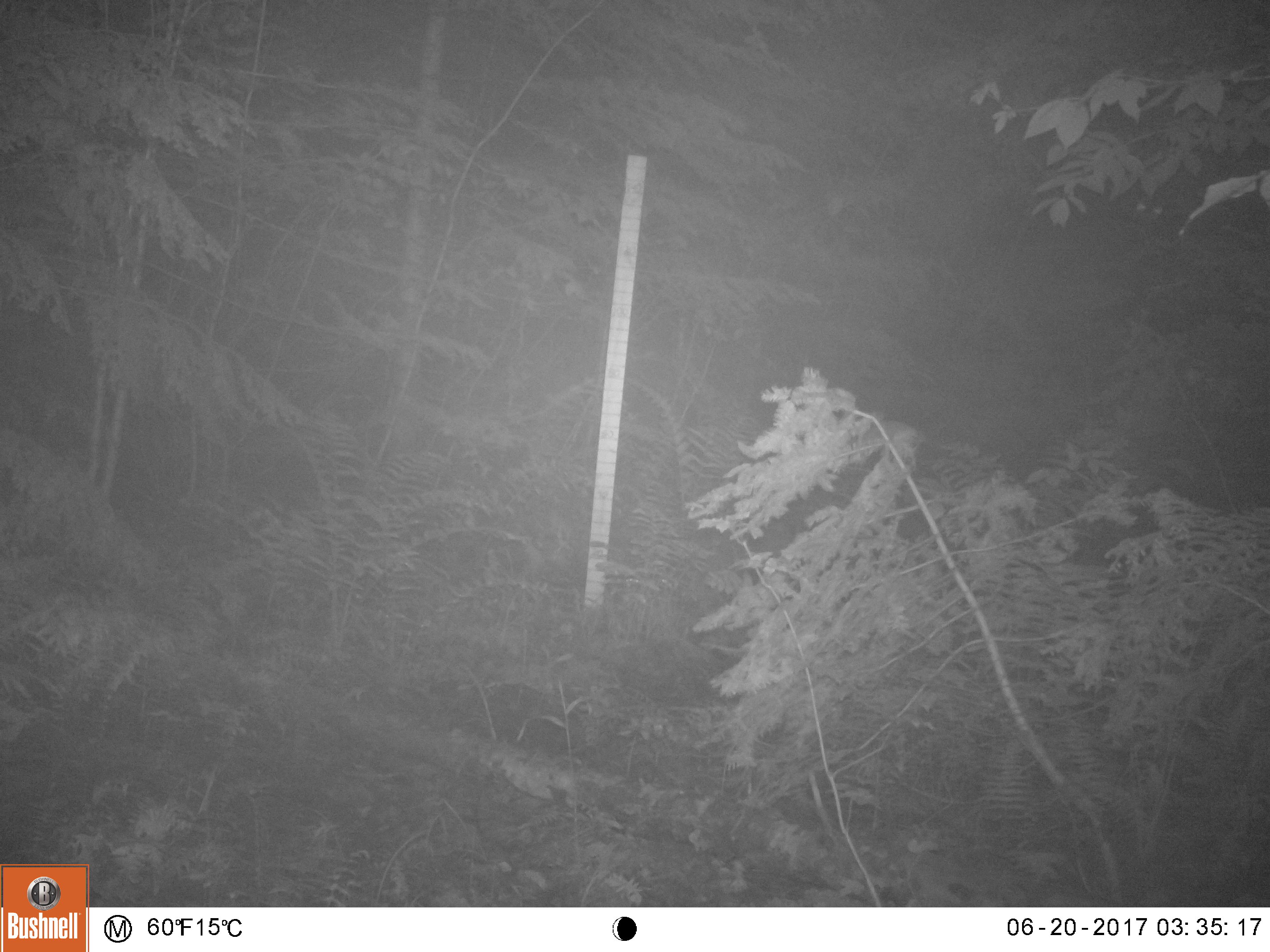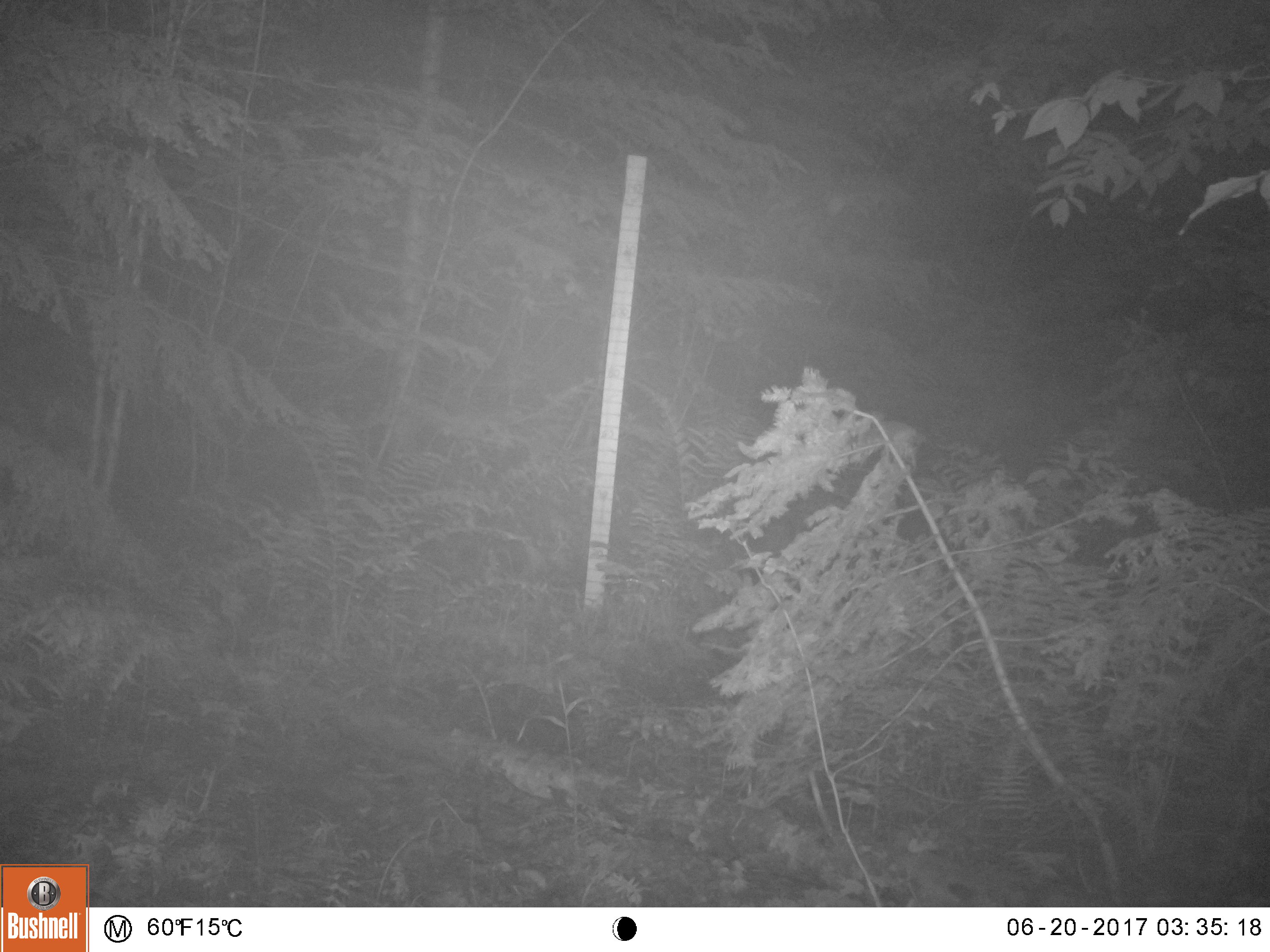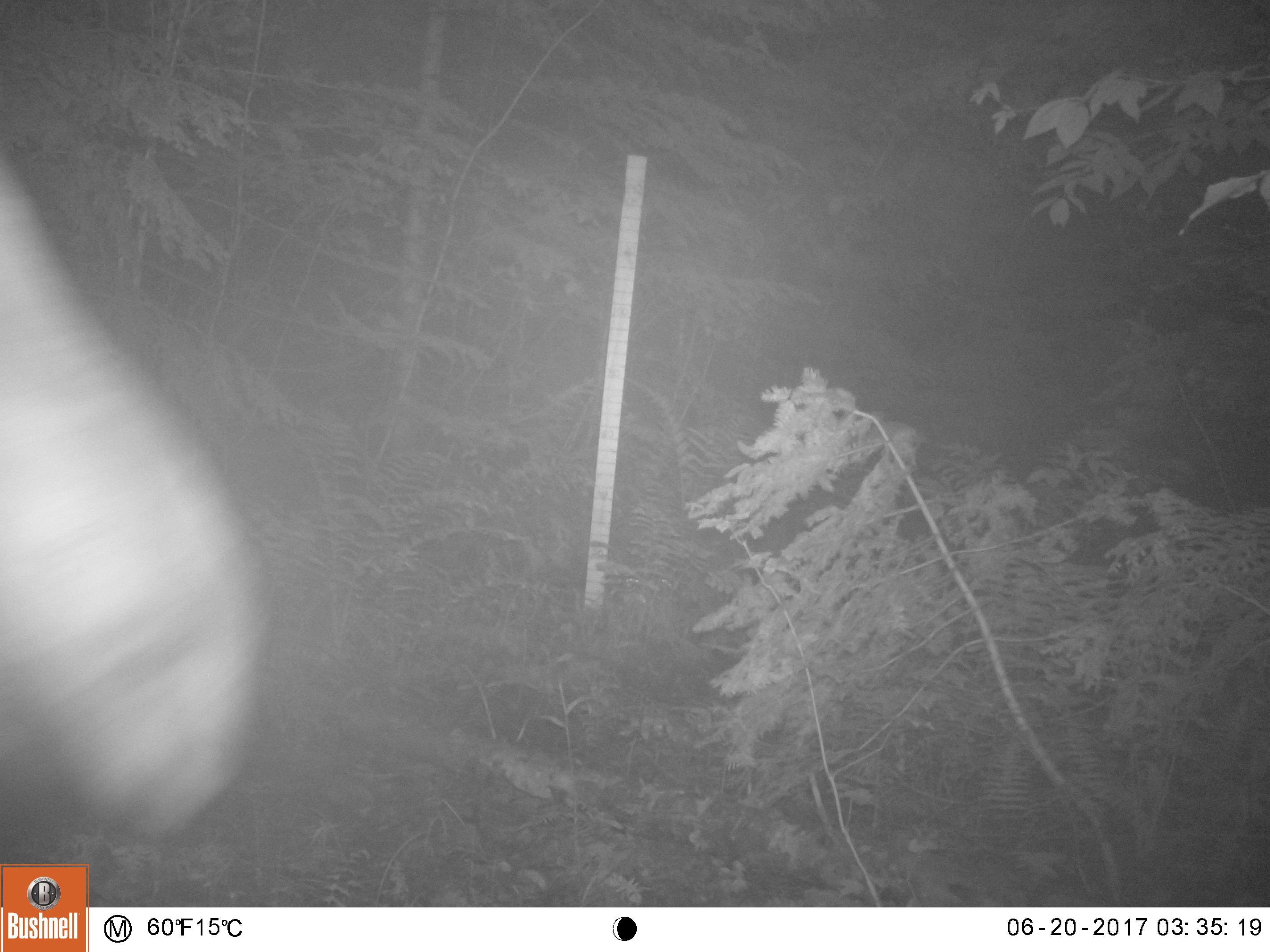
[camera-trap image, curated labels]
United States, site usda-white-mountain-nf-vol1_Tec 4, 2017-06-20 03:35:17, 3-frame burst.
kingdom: Animalia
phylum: Chordata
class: Mammalia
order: Artiodactyla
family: Cervidae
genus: Alces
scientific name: Alces alces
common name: moose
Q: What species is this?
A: Moose (Alces alces).